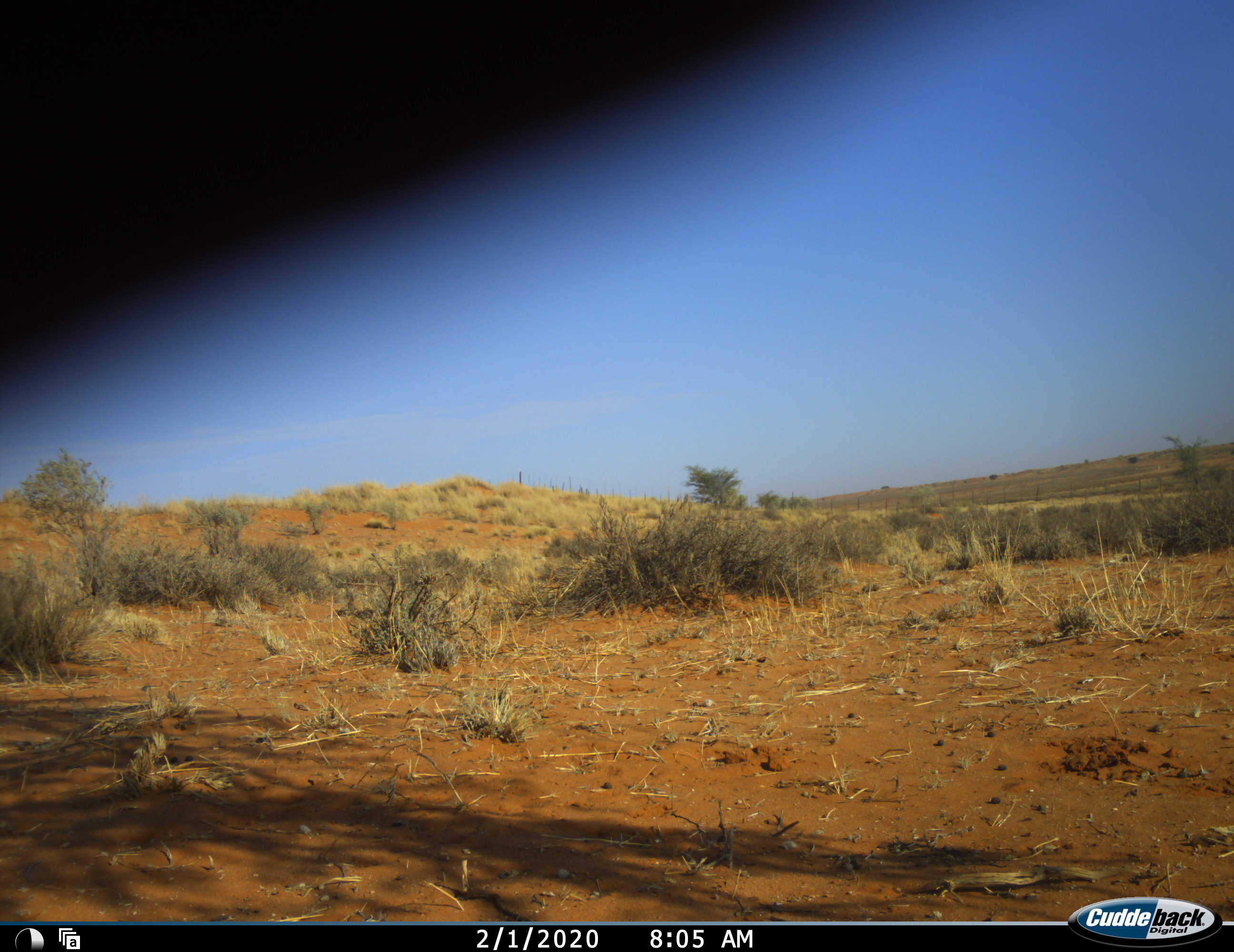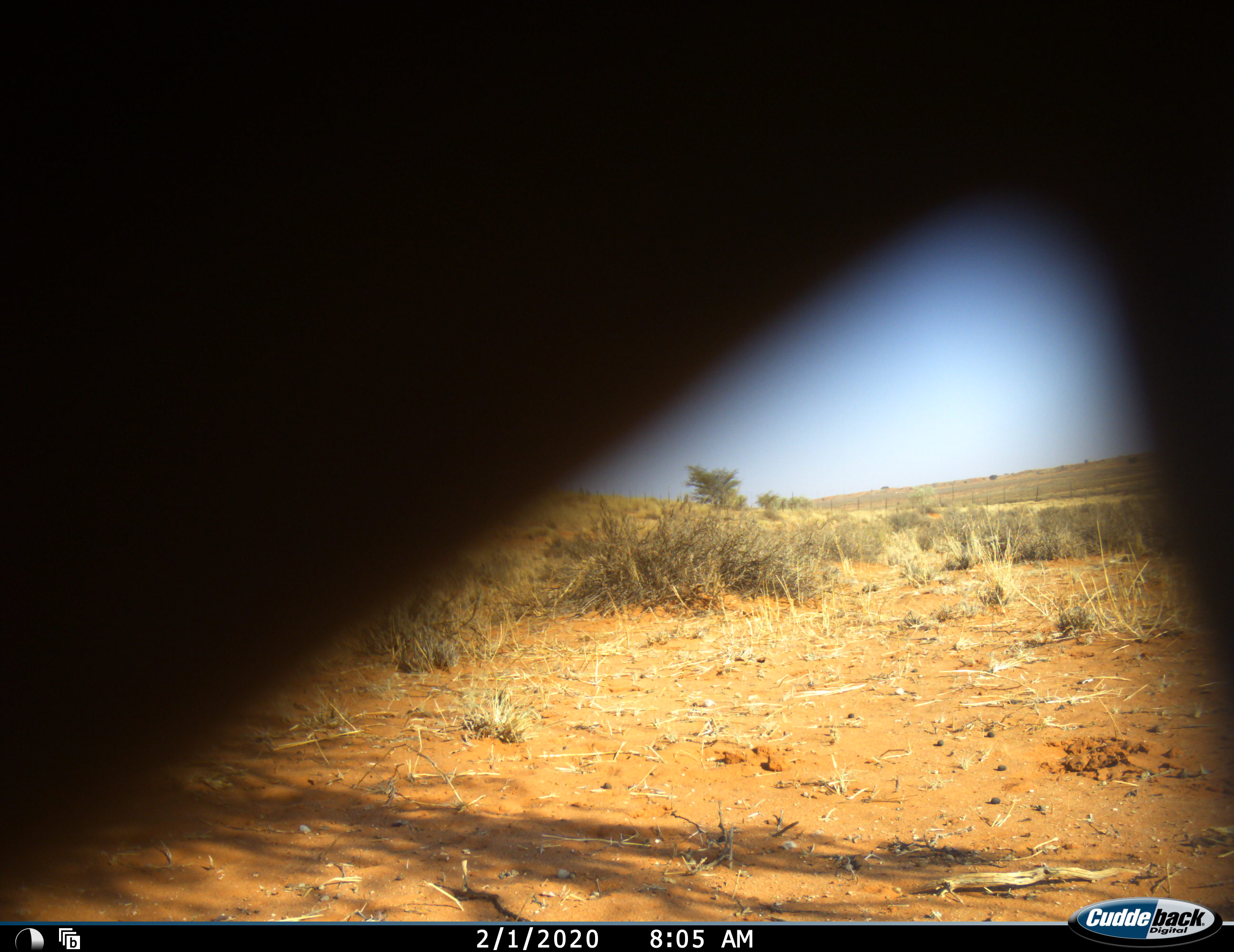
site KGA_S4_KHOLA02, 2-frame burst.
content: unidentified animal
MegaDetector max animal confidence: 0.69